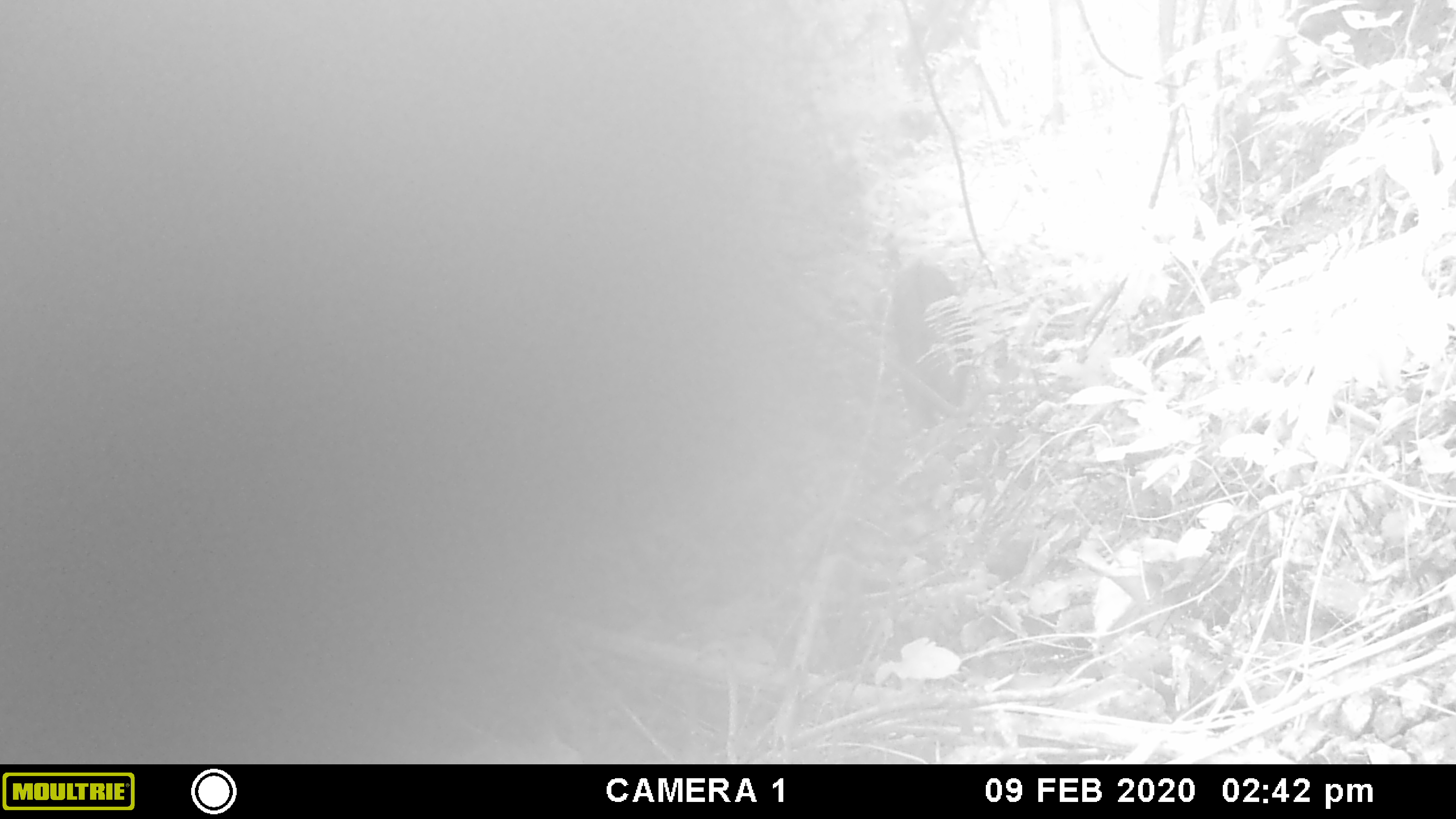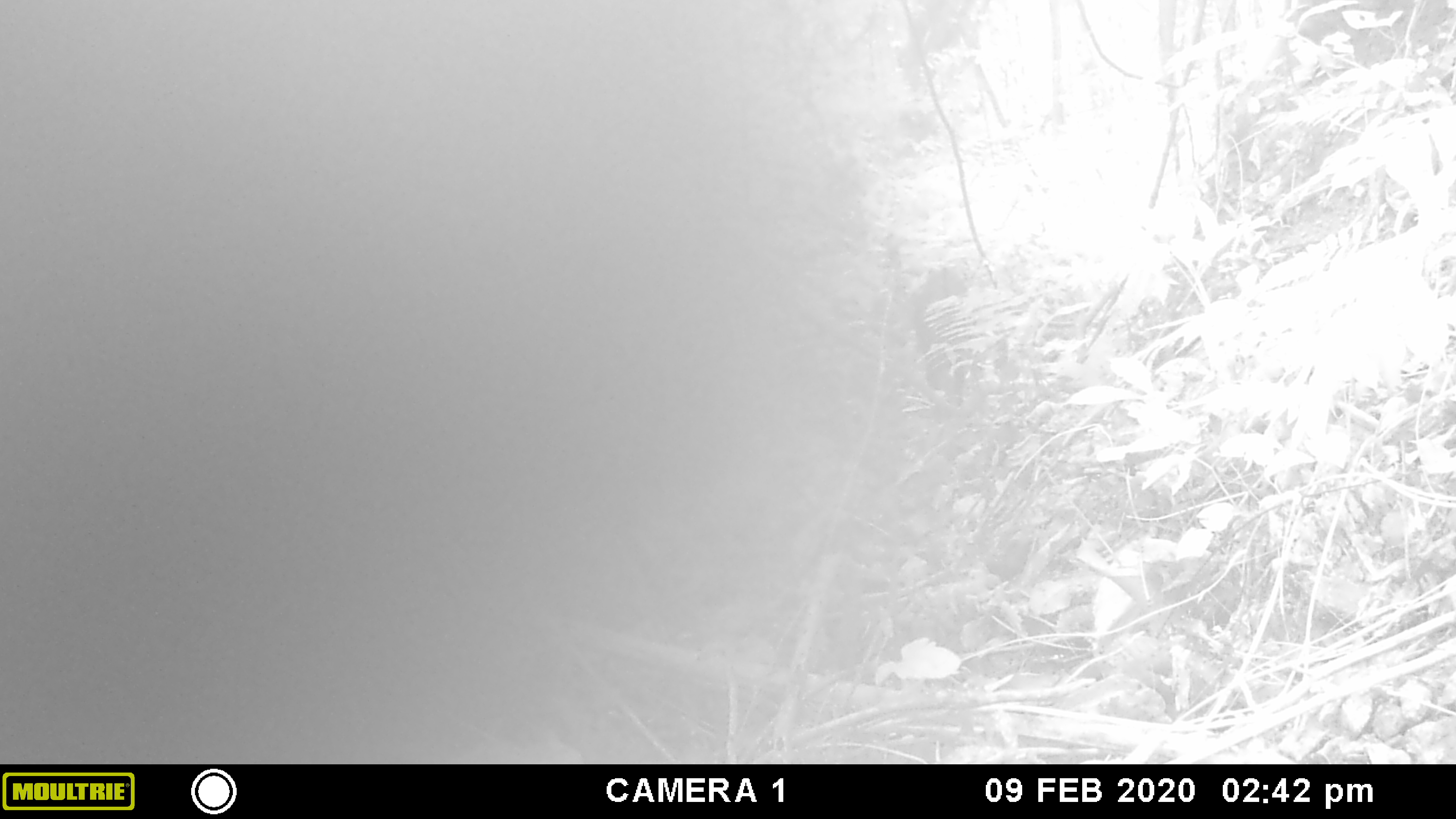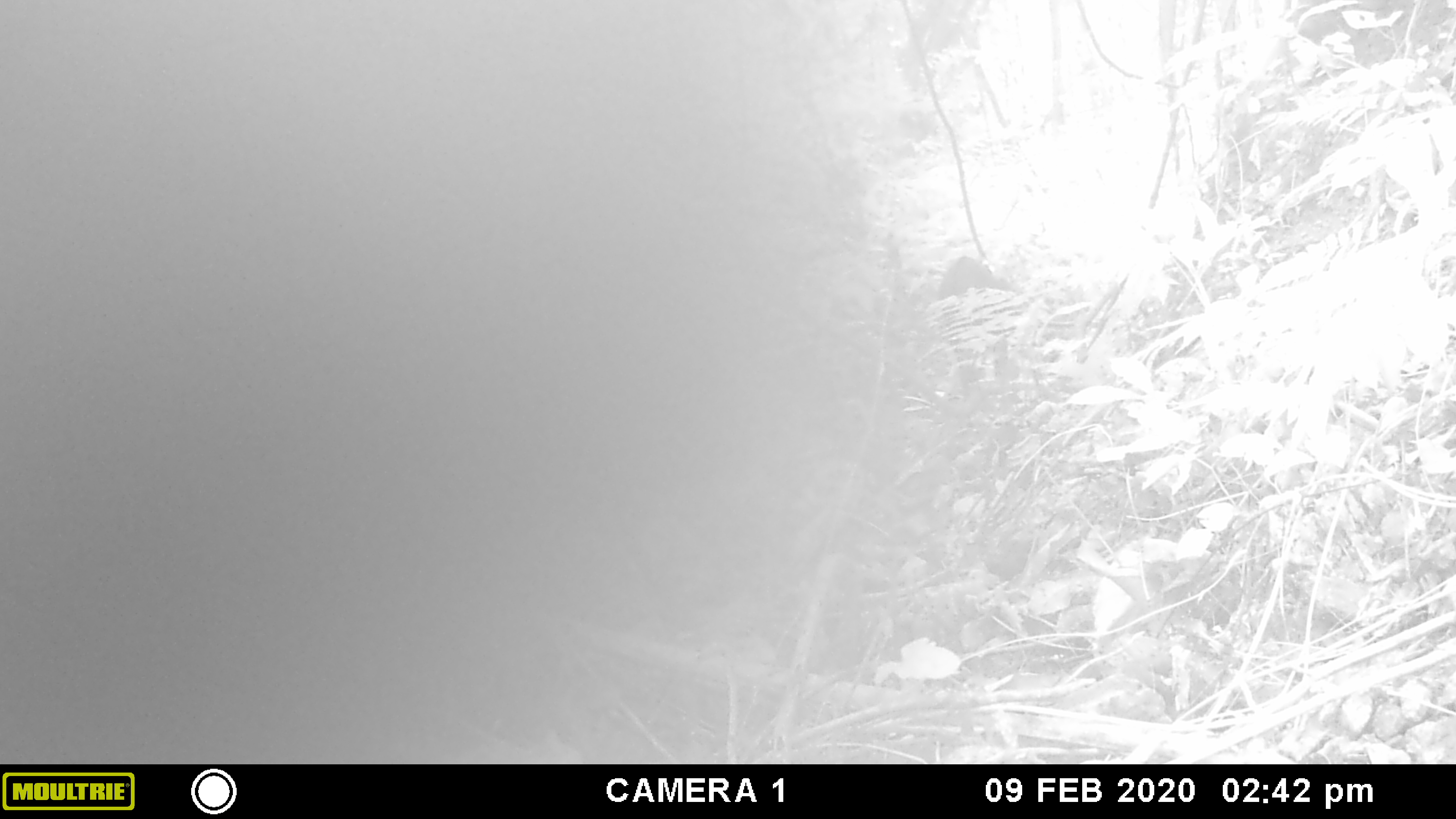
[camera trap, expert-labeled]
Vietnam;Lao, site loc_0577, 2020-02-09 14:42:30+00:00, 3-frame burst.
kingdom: Animalia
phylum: Chordata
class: Mammalia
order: Artiodactyla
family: Bovidae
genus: Capricornis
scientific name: Capricornis sumatraensis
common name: chinese serow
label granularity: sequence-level